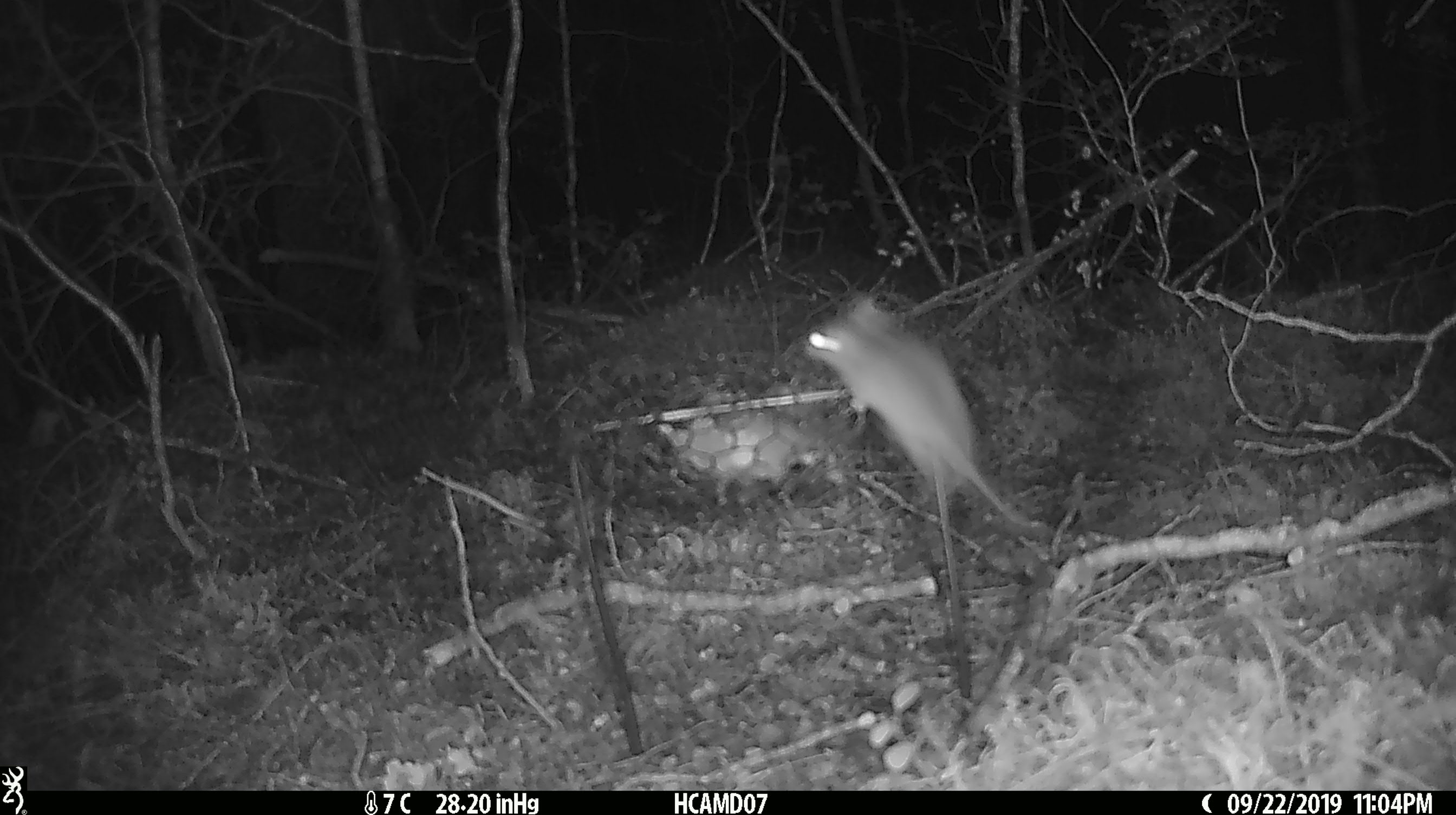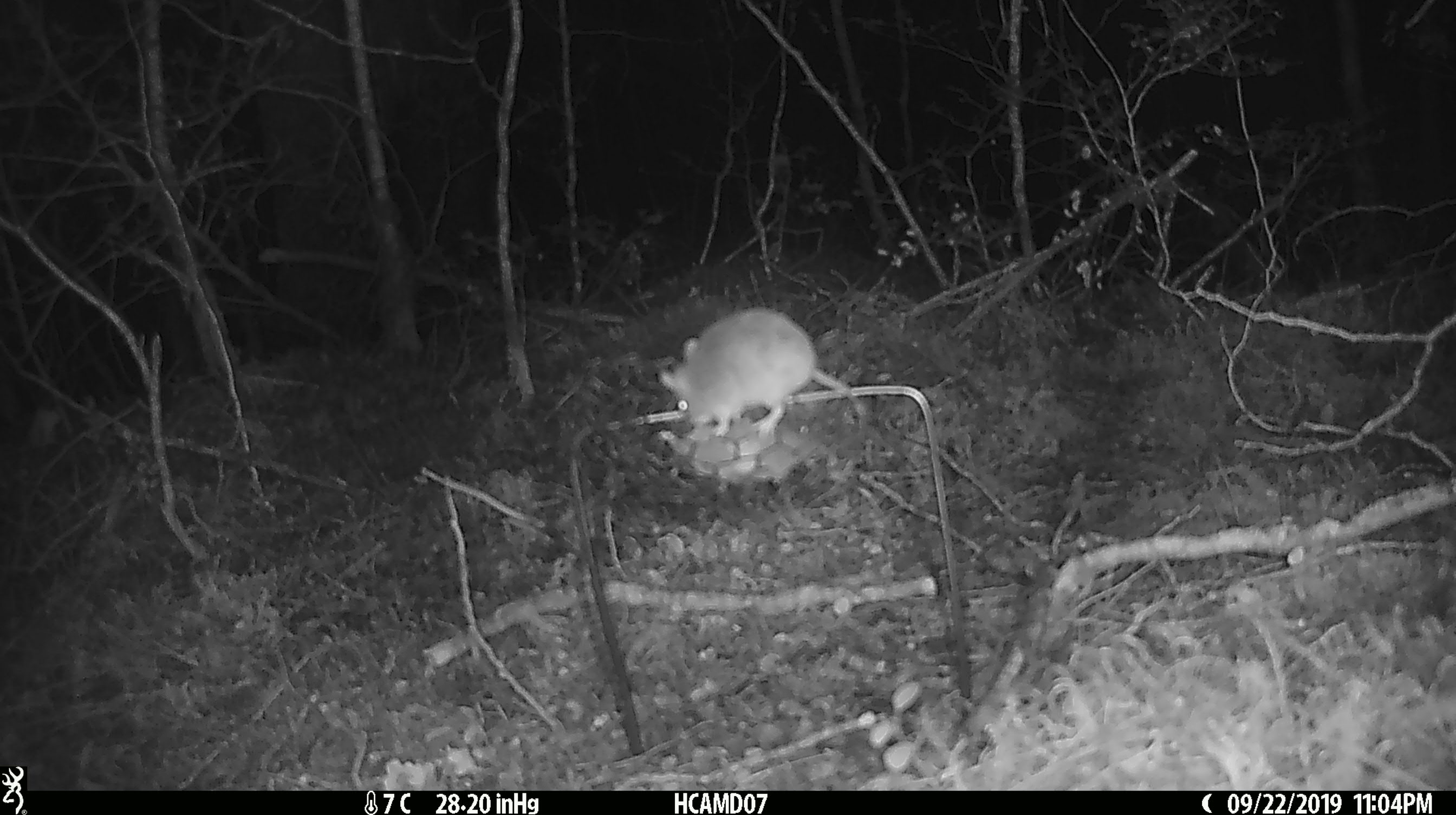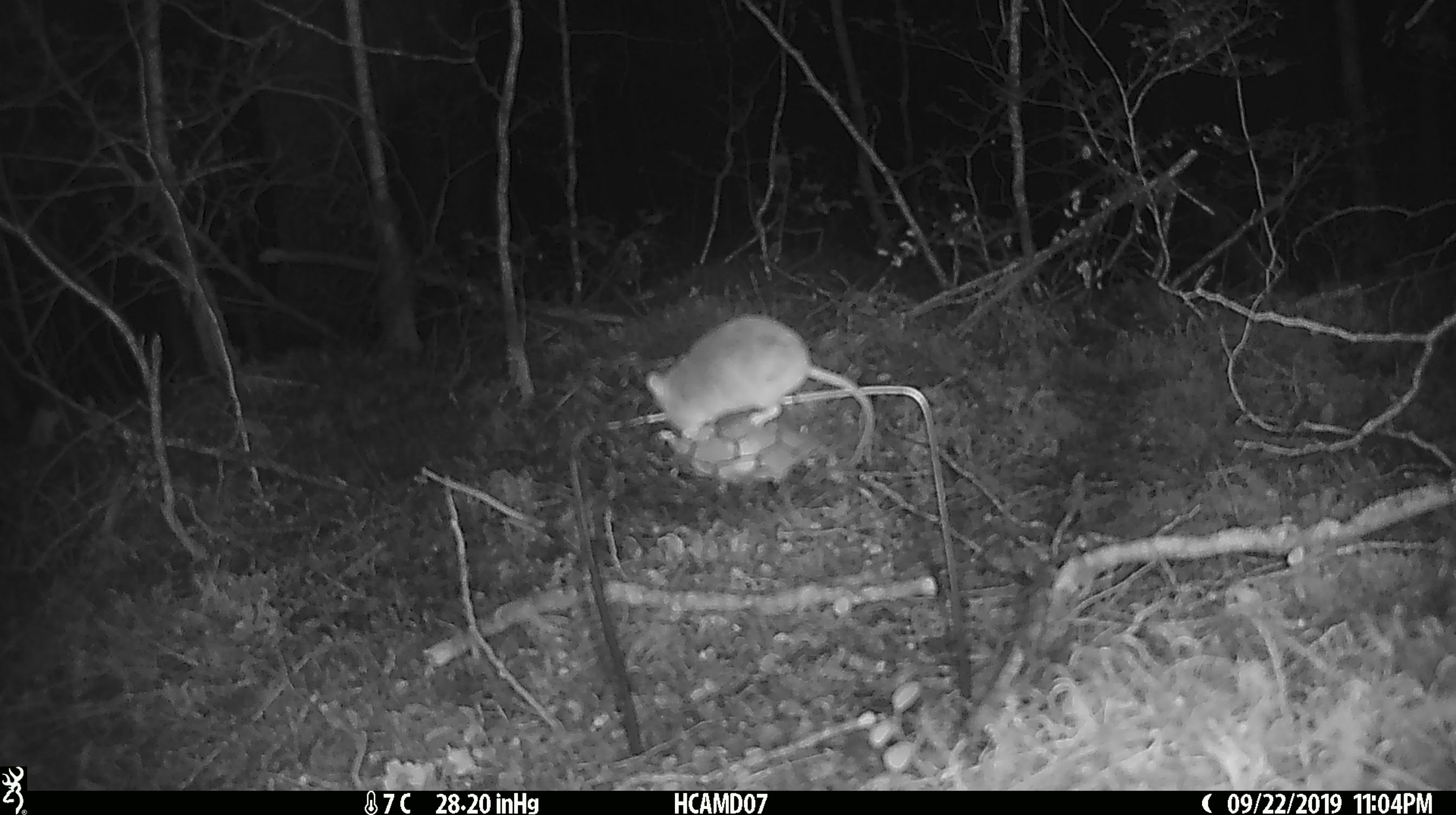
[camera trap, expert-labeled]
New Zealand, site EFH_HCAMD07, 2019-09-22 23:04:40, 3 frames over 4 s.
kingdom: Animalia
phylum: Chordata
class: Mammalia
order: Rodentia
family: Muridae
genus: Mus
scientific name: Mus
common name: mouse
Mouse (Mus).